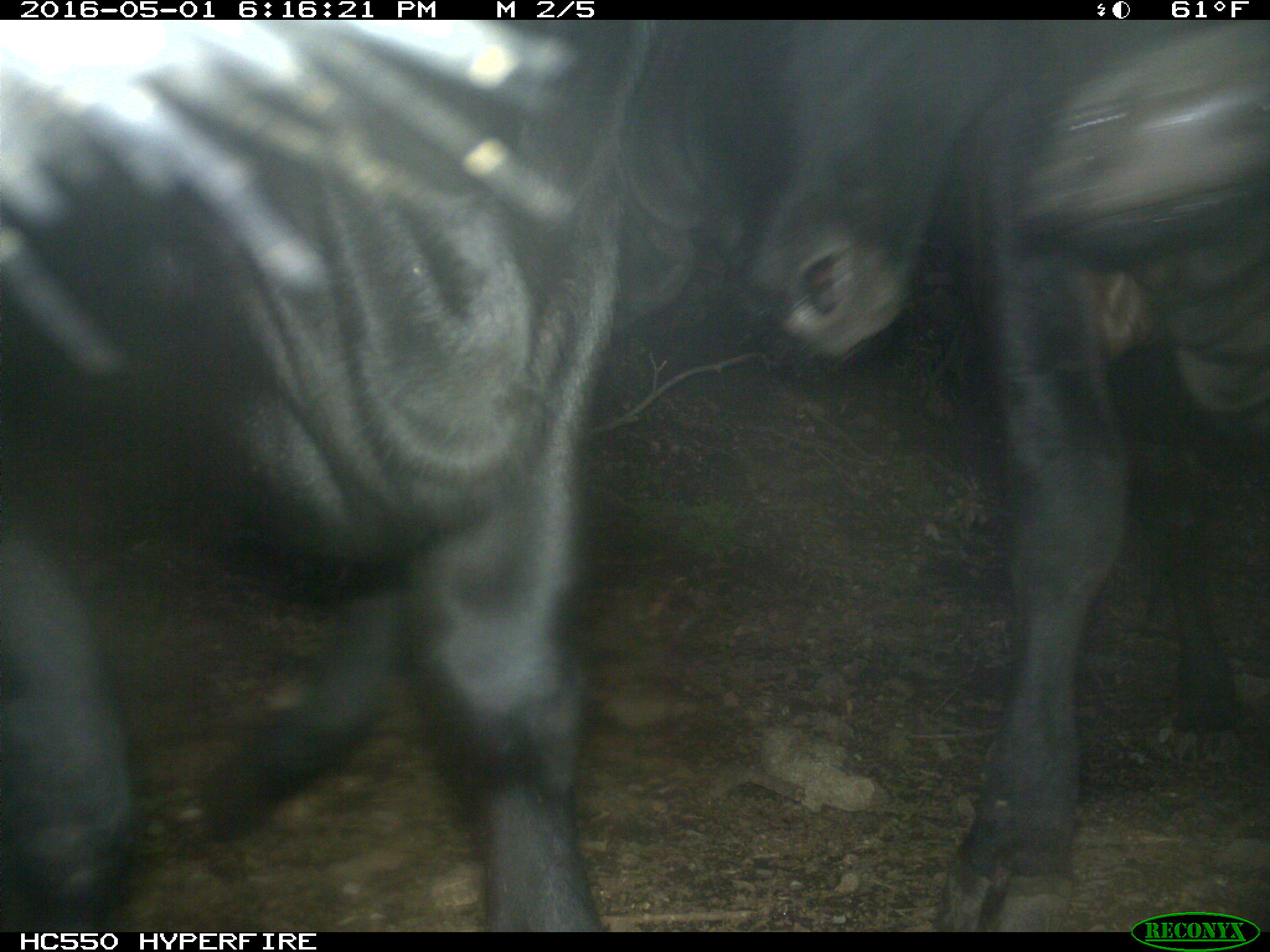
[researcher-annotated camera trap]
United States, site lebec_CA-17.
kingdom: Animalia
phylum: Chordata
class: Mammalia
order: Artiodactyla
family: Bovidae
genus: Bos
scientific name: Bos taurus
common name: domestic cow